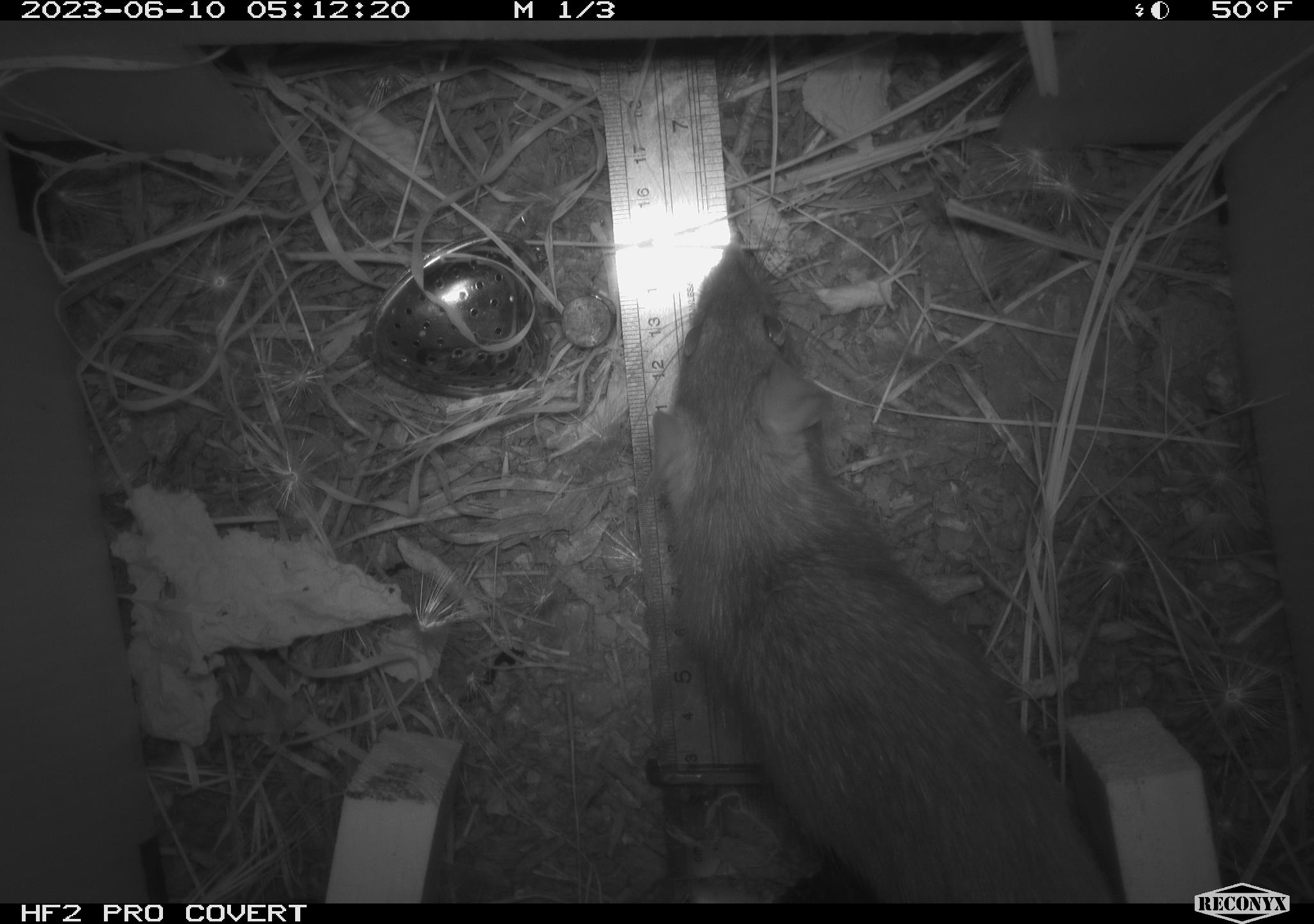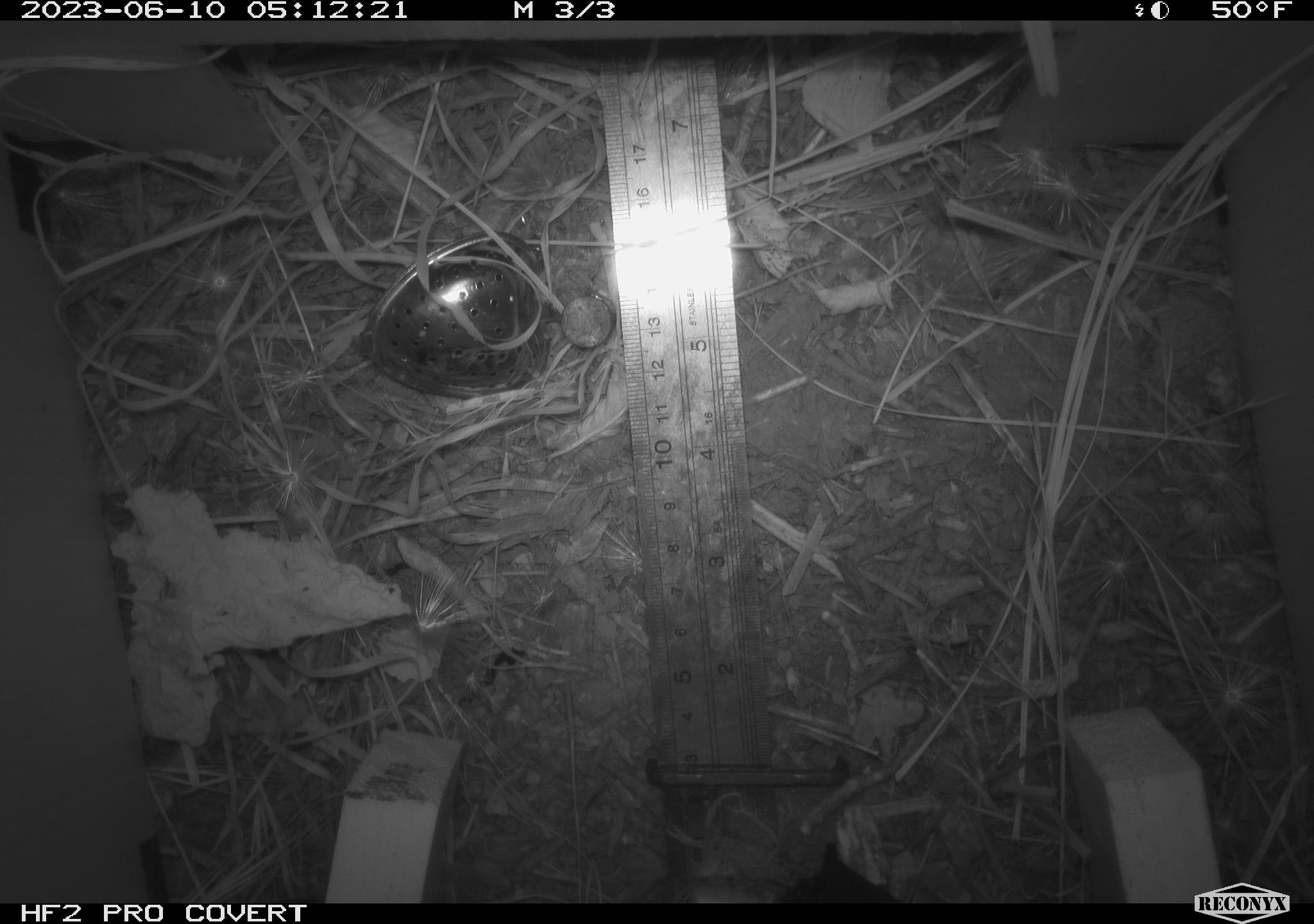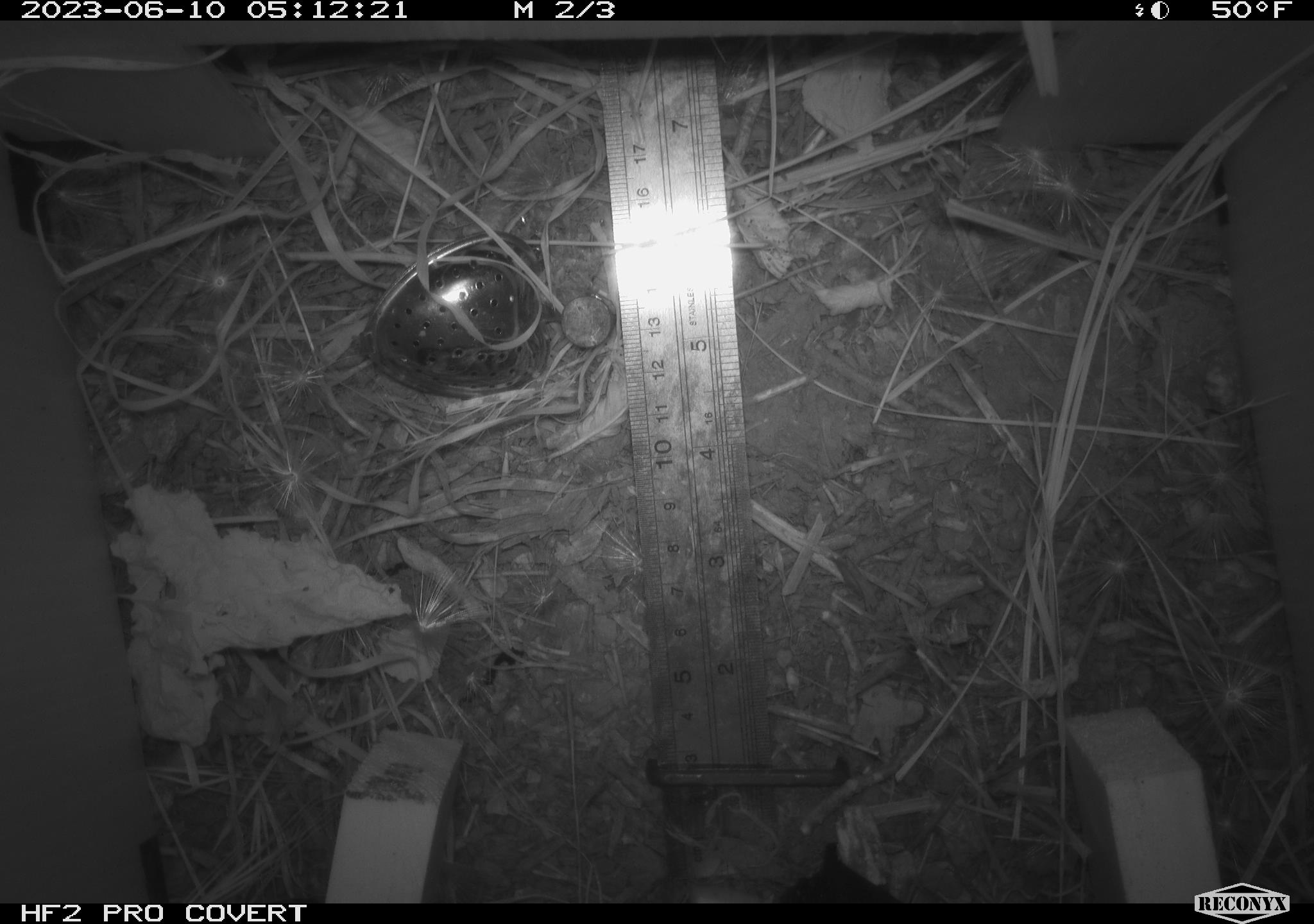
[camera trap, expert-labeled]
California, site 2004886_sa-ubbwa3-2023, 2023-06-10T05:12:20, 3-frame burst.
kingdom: Animalia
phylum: Chordata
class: Mammalia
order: Rodentia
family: Muridae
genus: Rattus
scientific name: Rattus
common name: rat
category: rattus species